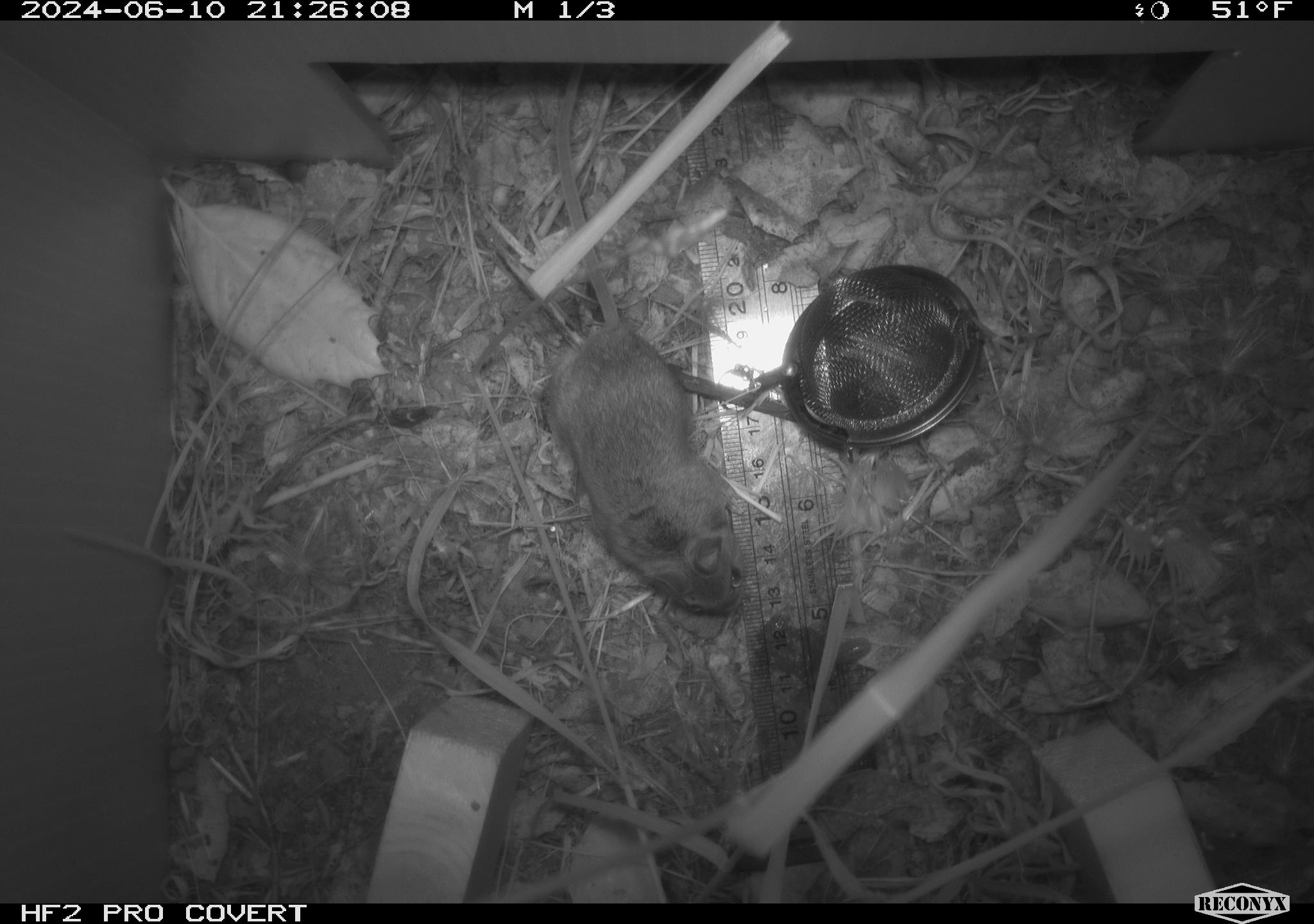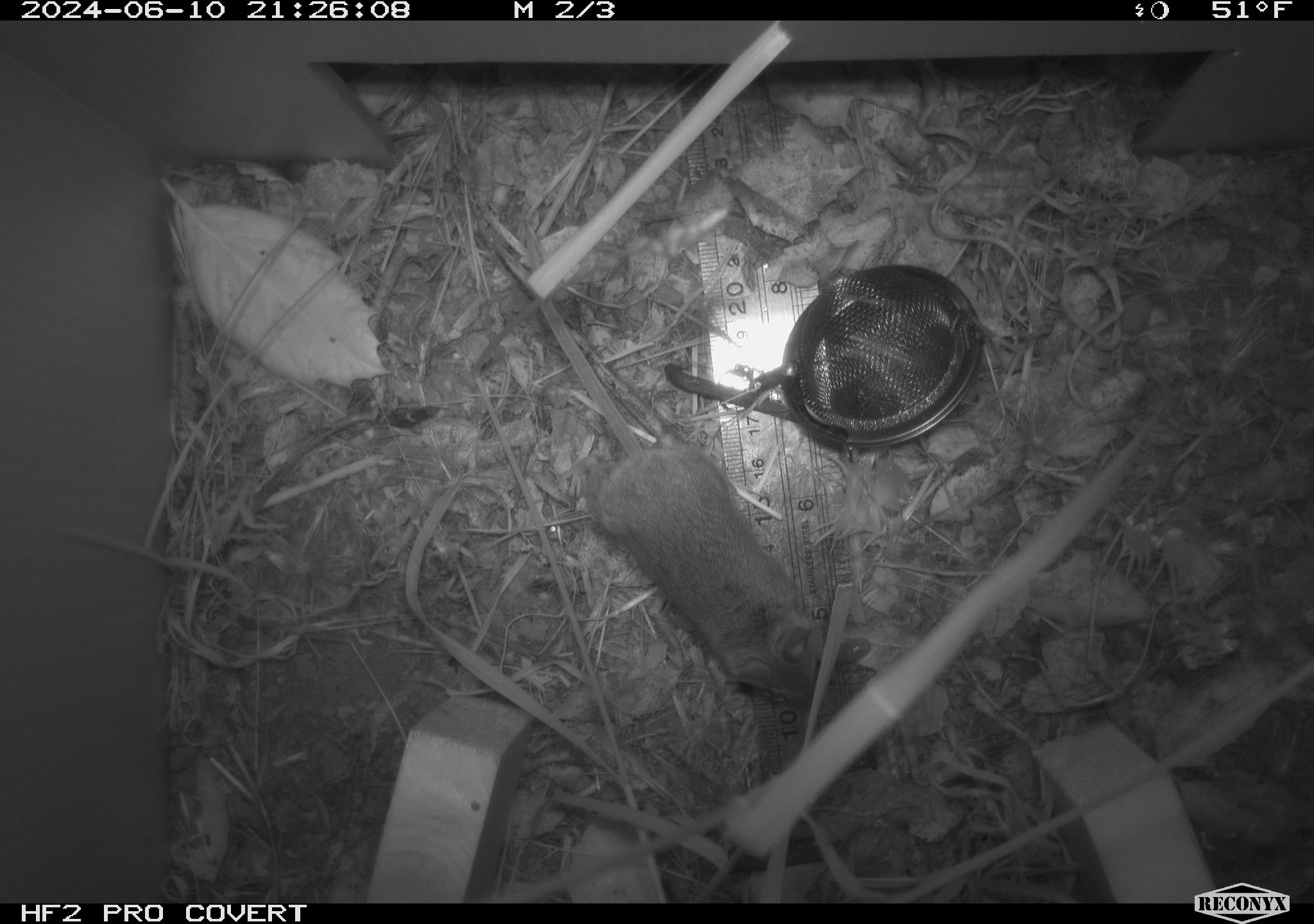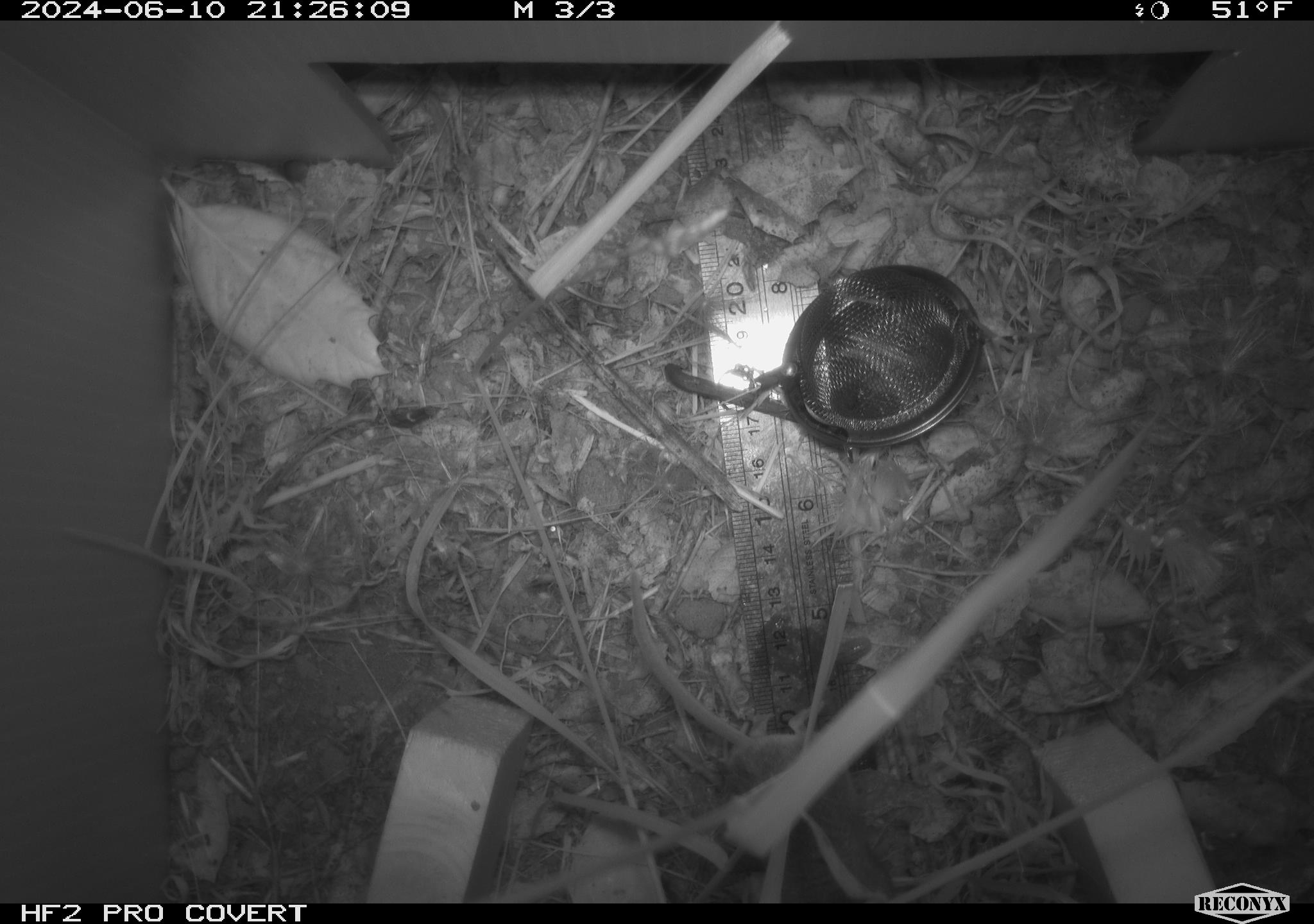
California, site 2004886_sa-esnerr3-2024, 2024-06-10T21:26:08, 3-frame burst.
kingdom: Animalia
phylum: Chordata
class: Mammalia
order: Rodentia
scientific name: Rodentia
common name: rodent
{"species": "rodent (Rodentia)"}